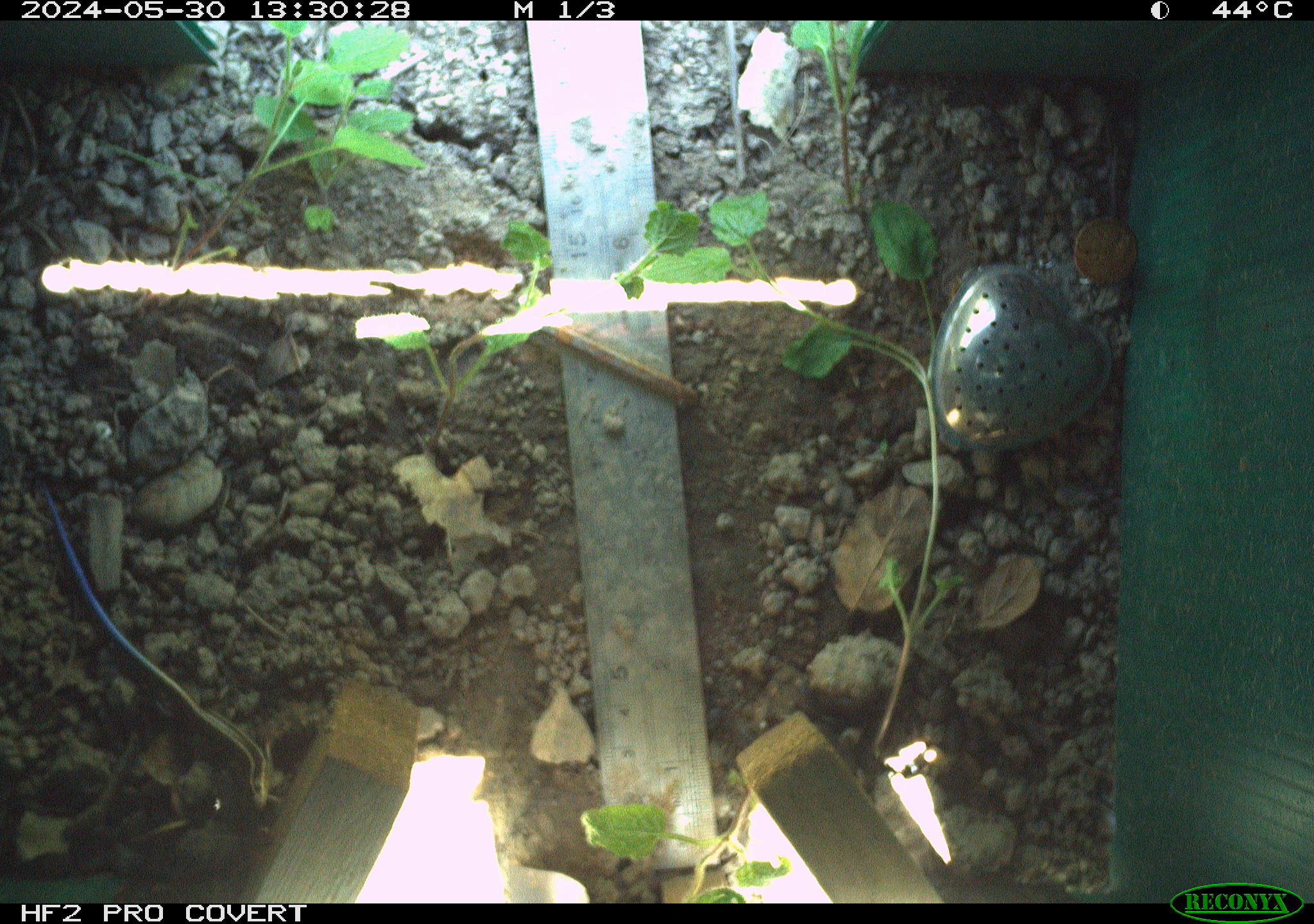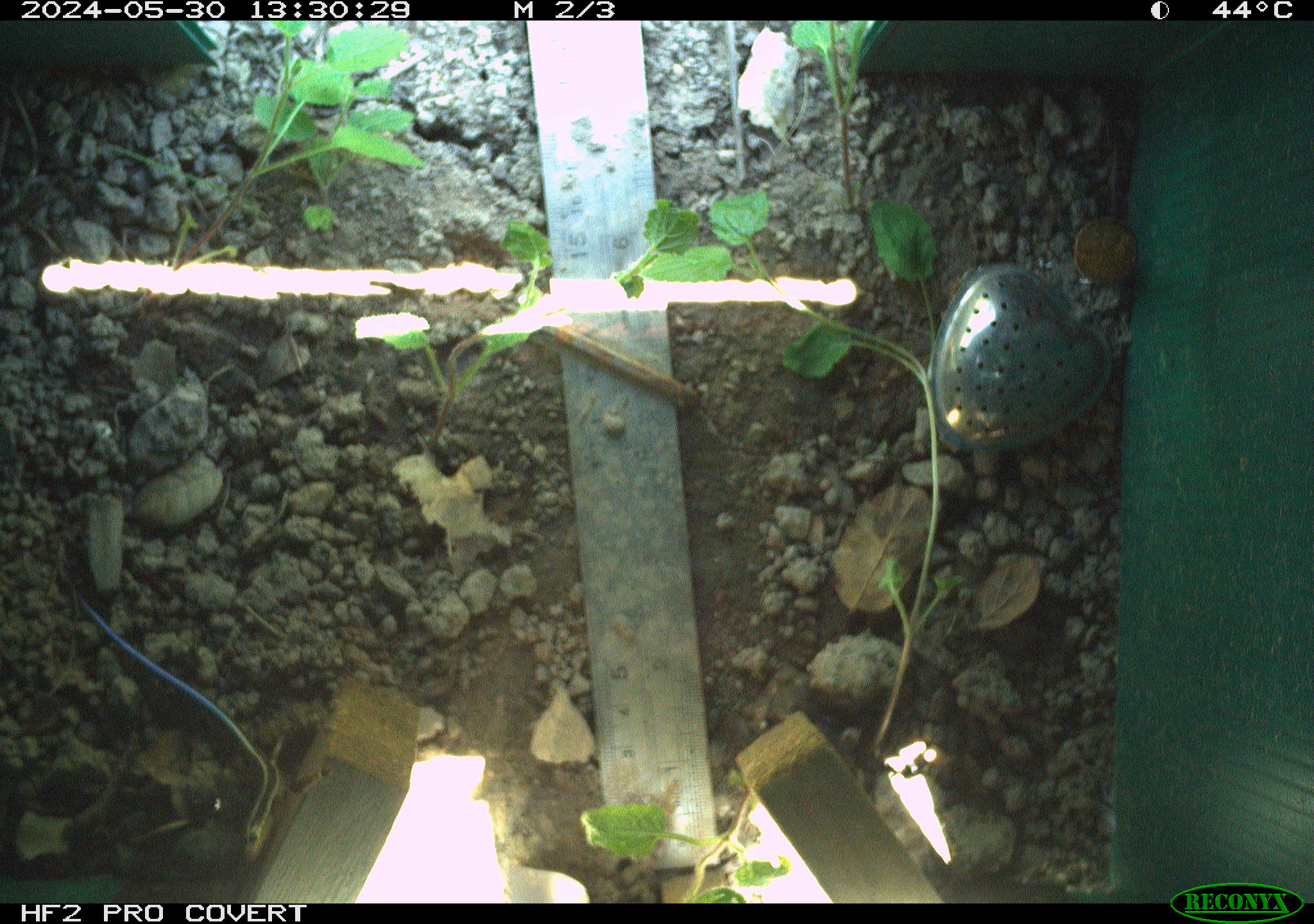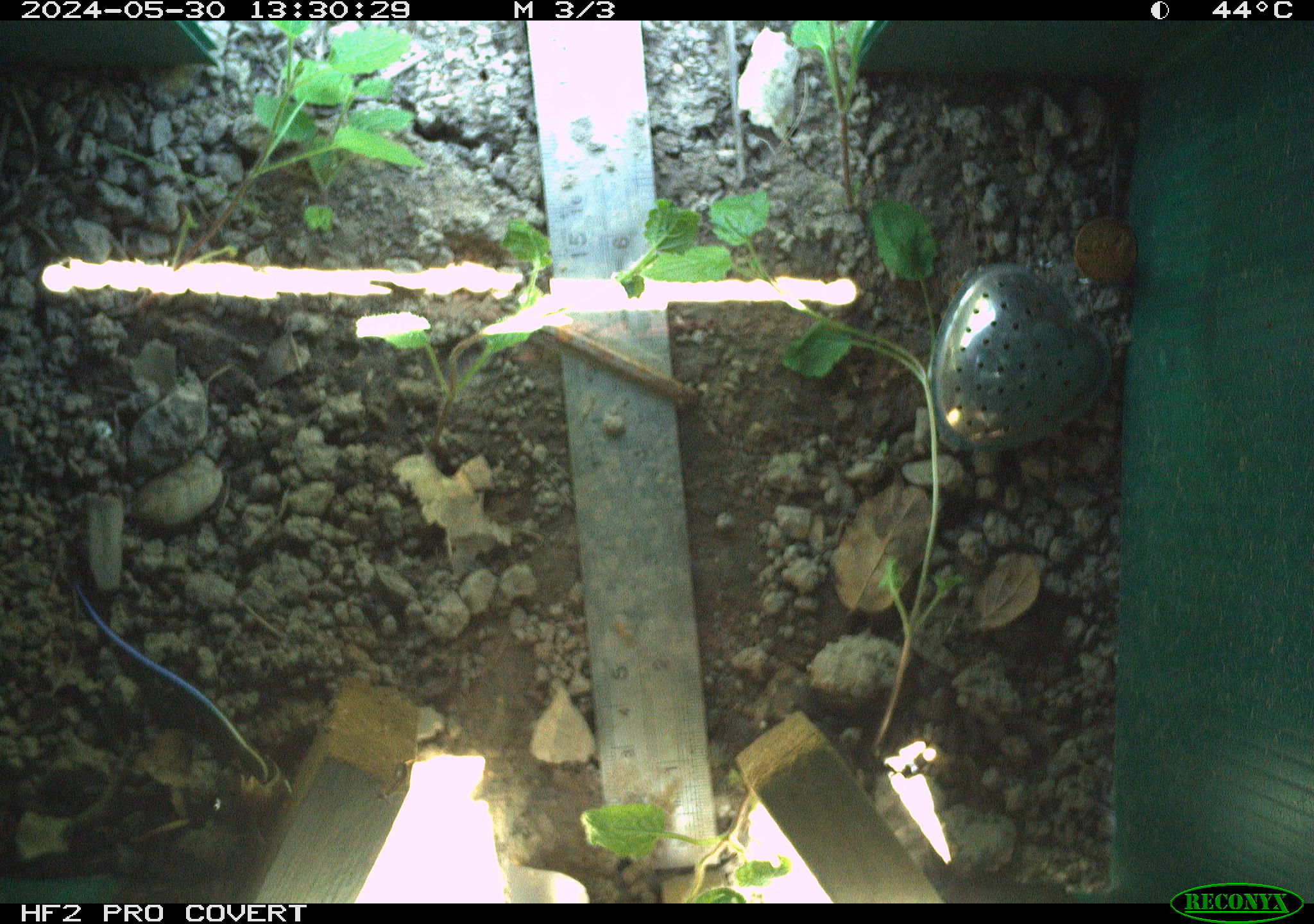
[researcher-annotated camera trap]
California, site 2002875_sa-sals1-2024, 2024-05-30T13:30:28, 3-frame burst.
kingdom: Animalia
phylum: Chordata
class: Reptilia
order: Squamata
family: Scincidae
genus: Plestiodon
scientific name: Plestiodon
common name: blue-tailed skinks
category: plestiodon species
Plestiodon species (blue-tailed skinks) (Plestiodon).